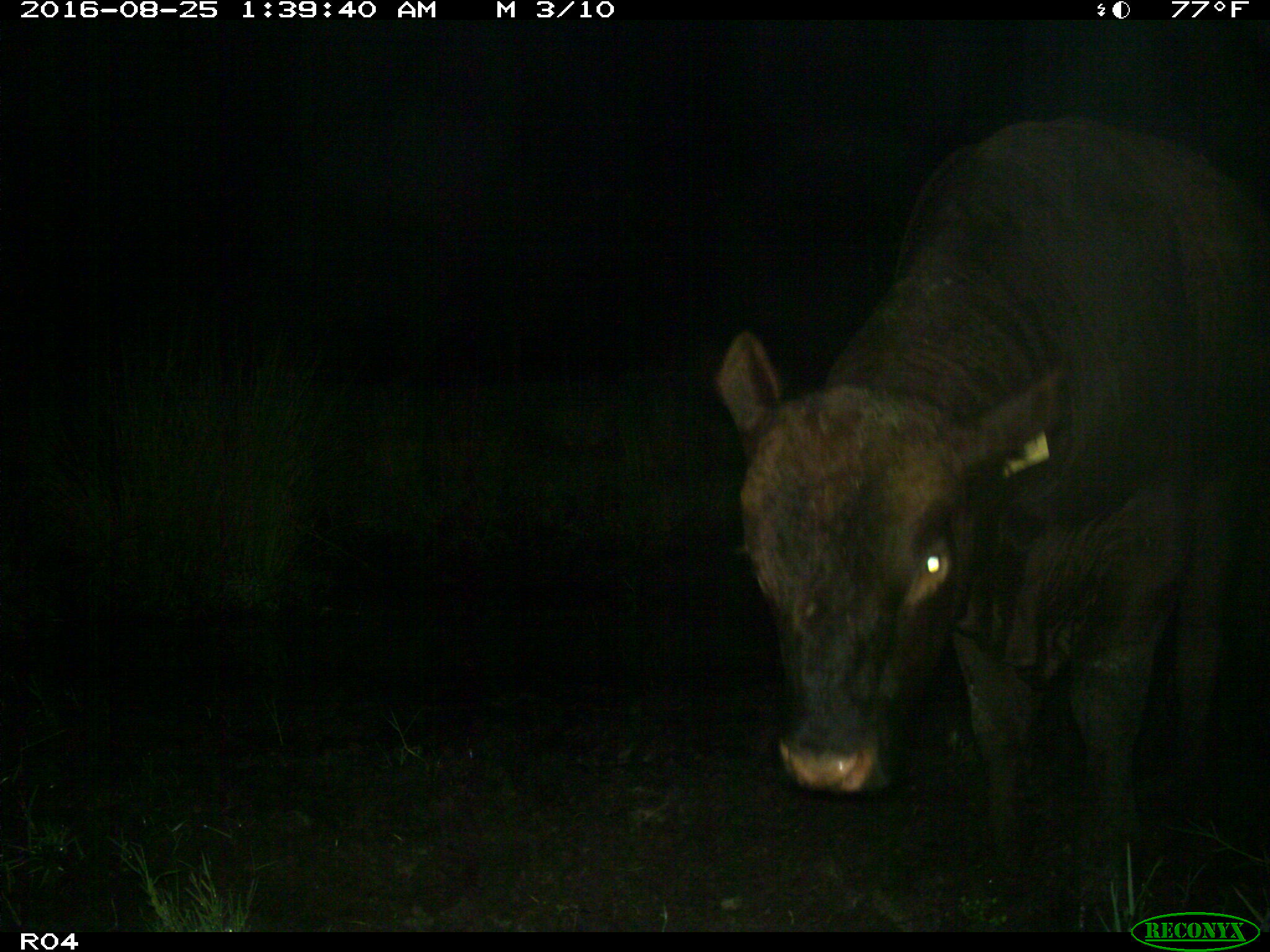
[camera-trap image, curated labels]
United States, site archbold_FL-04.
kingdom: Animalia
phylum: Chordata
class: Mammalia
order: Artiodactyla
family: Bovidae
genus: Bos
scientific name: Bos taurus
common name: domestic cow